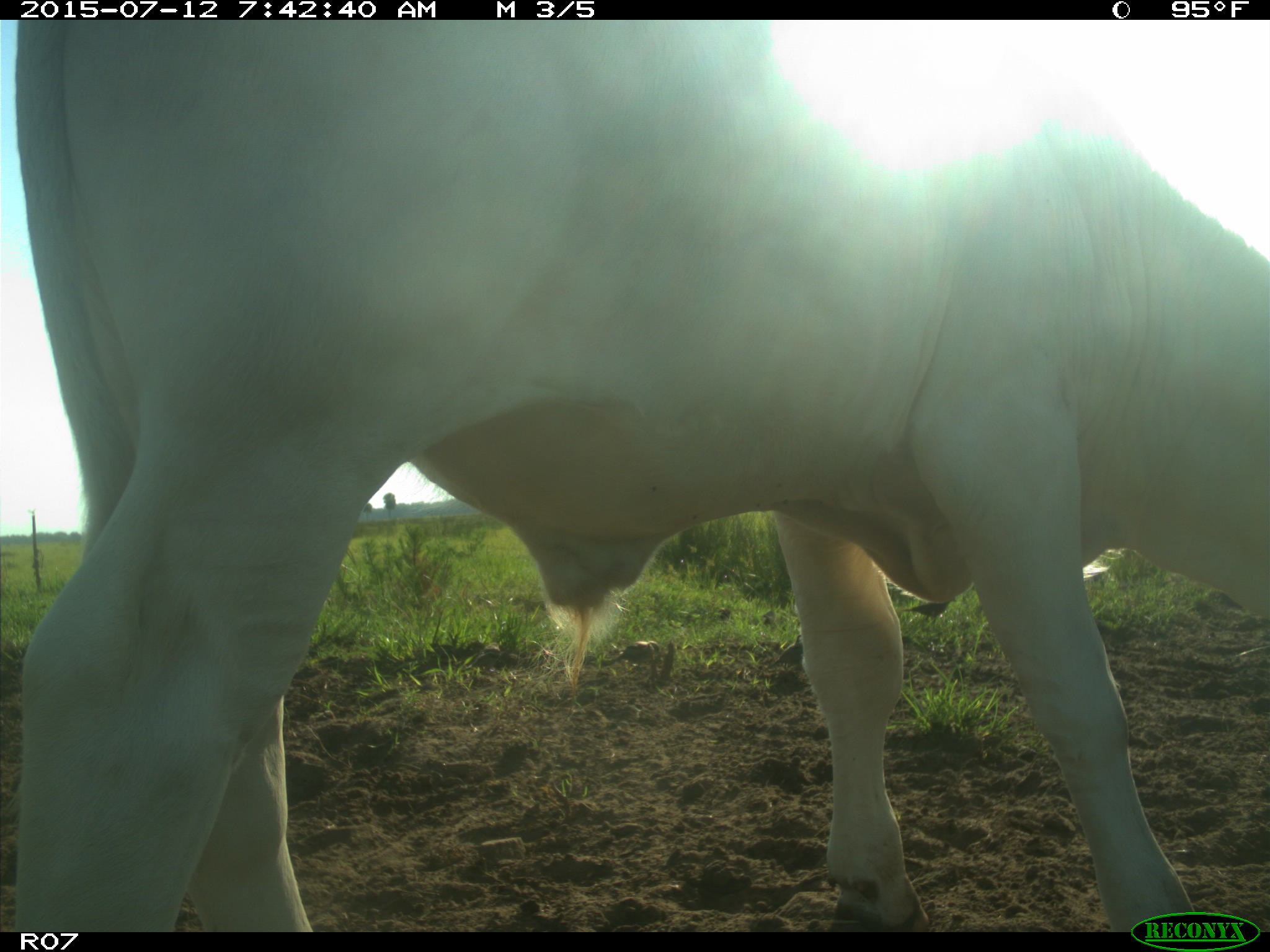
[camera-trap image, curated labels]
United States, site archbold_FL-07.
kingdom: Animalia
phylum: Chordata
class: Mammalia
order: Artiodactyla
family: Bovidae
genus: Bos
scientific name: Bos taurus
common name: domestic cow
Bos taurus (domestic cow).